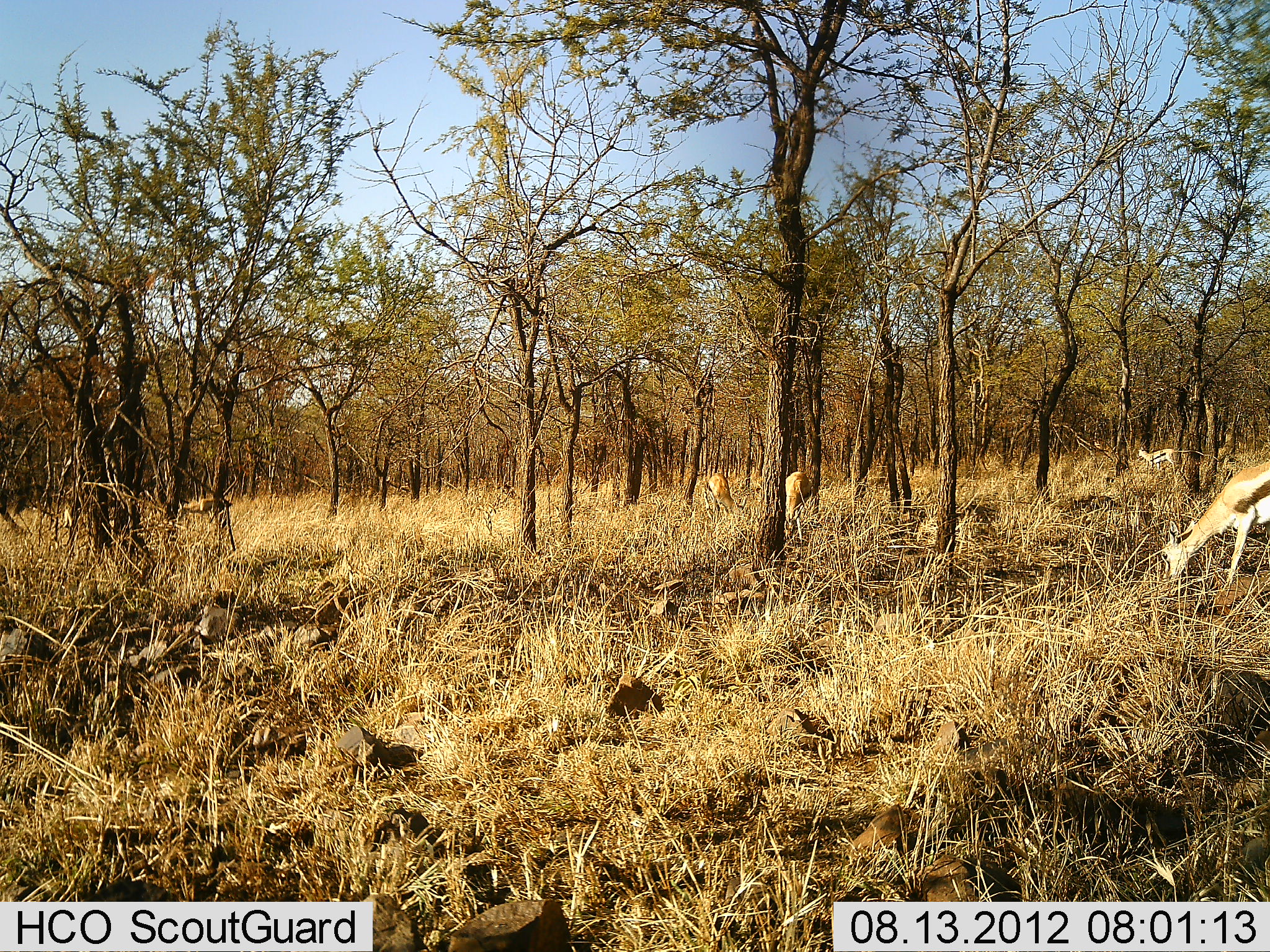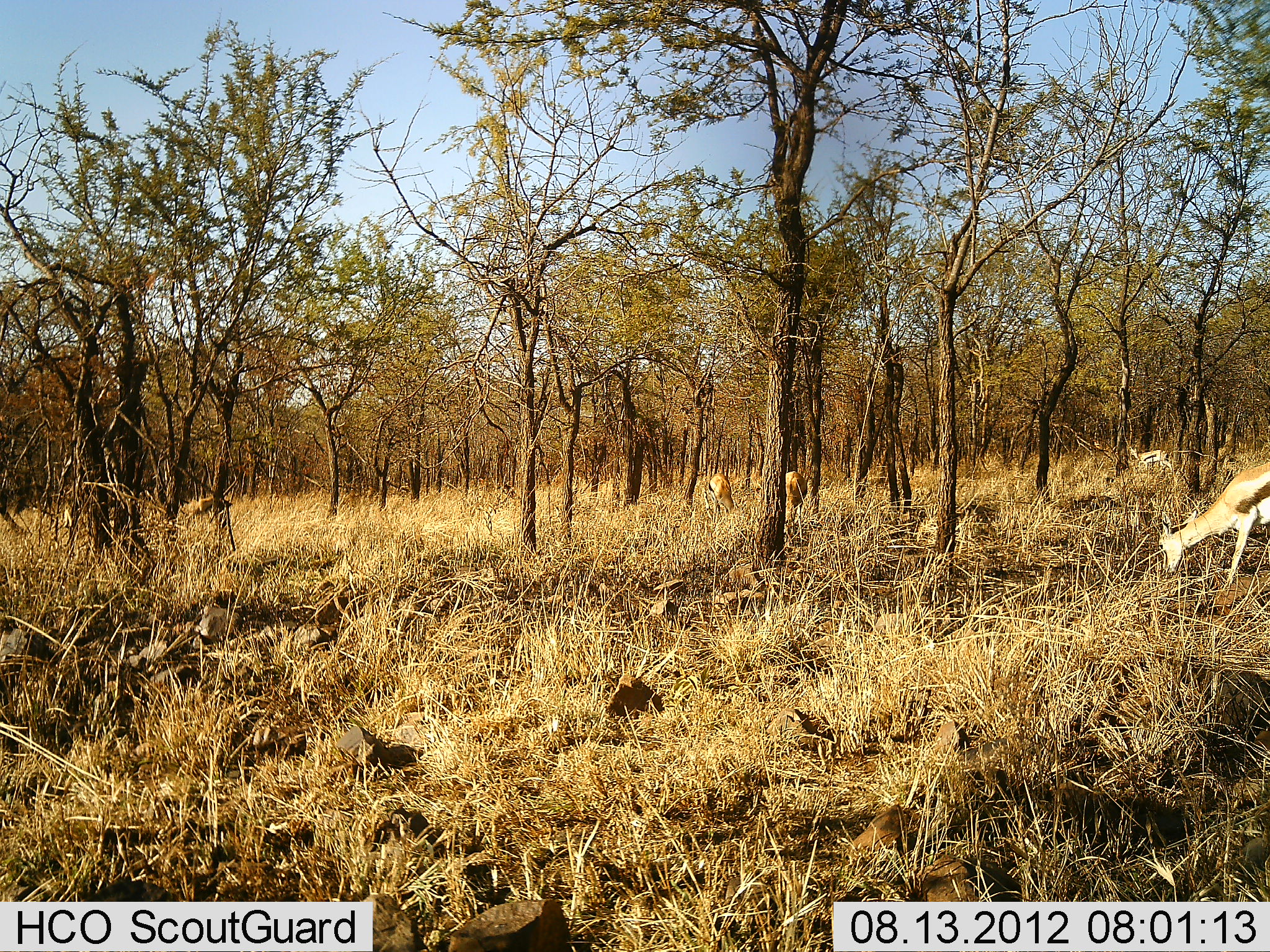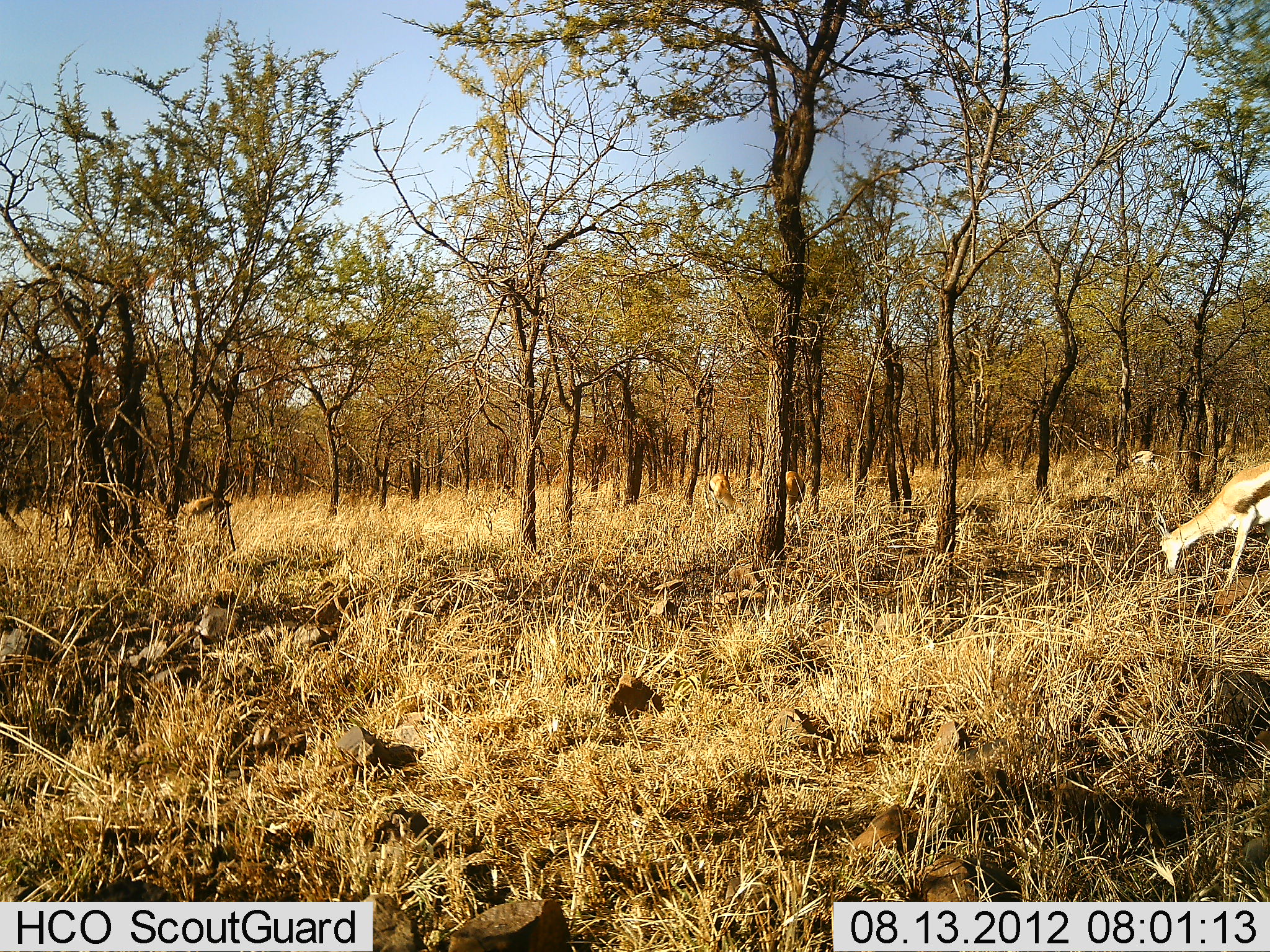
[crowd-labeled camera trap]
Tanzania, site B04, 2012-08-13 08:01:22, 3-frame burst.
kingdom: Animalia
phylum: Chordata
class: Mammalia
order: Artiodactyla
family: Bovidae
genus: Eudorcas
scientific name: Eudorcas thomsonii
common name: thomson's gazelle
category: gazellethomsons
Gazellethomsons (thomson's gazelle) (Eudorcas thomsonii), count 4. Behavior (volunteer vote fractions): standing 60%, resting 0%, moving 0%, interacting 0%. Young present (vote fraction): 0%. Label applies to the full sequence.